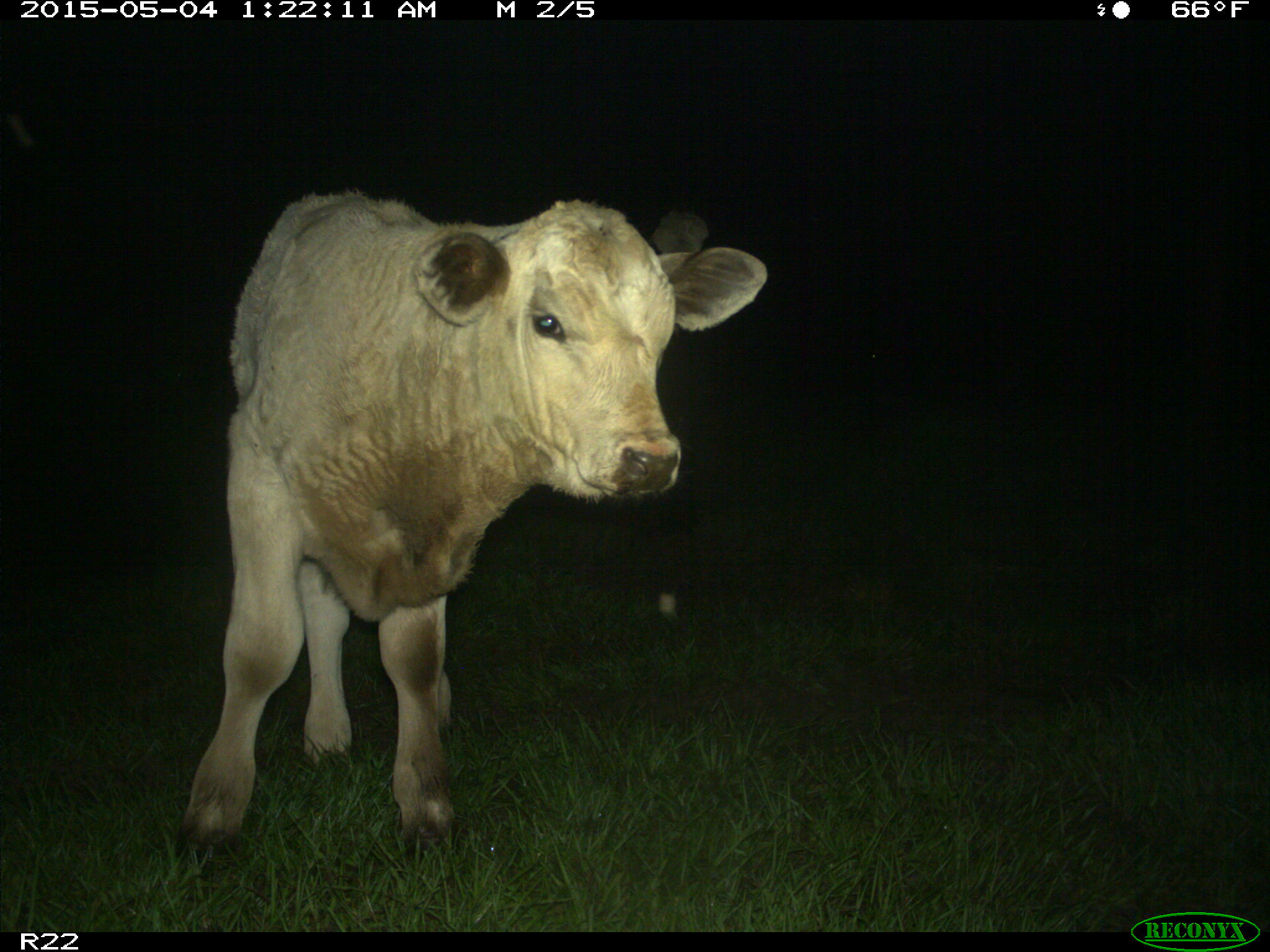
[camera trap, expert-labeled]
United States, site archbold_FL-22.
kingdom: Animalia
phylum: Chordata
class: Mammalia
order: Artiodactyla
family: Bovidae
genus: Bos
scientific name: Bos taurus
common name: domestic cow